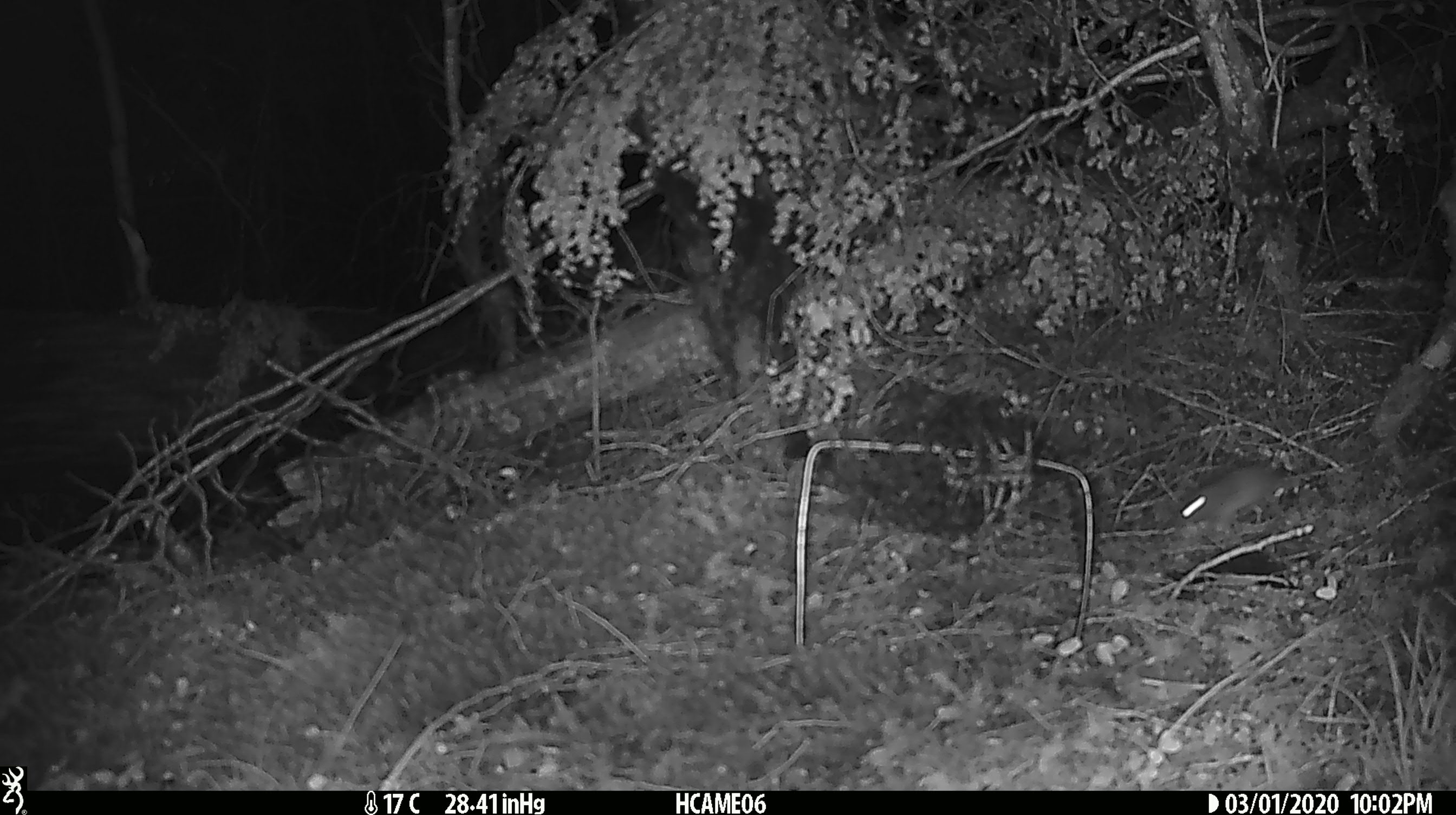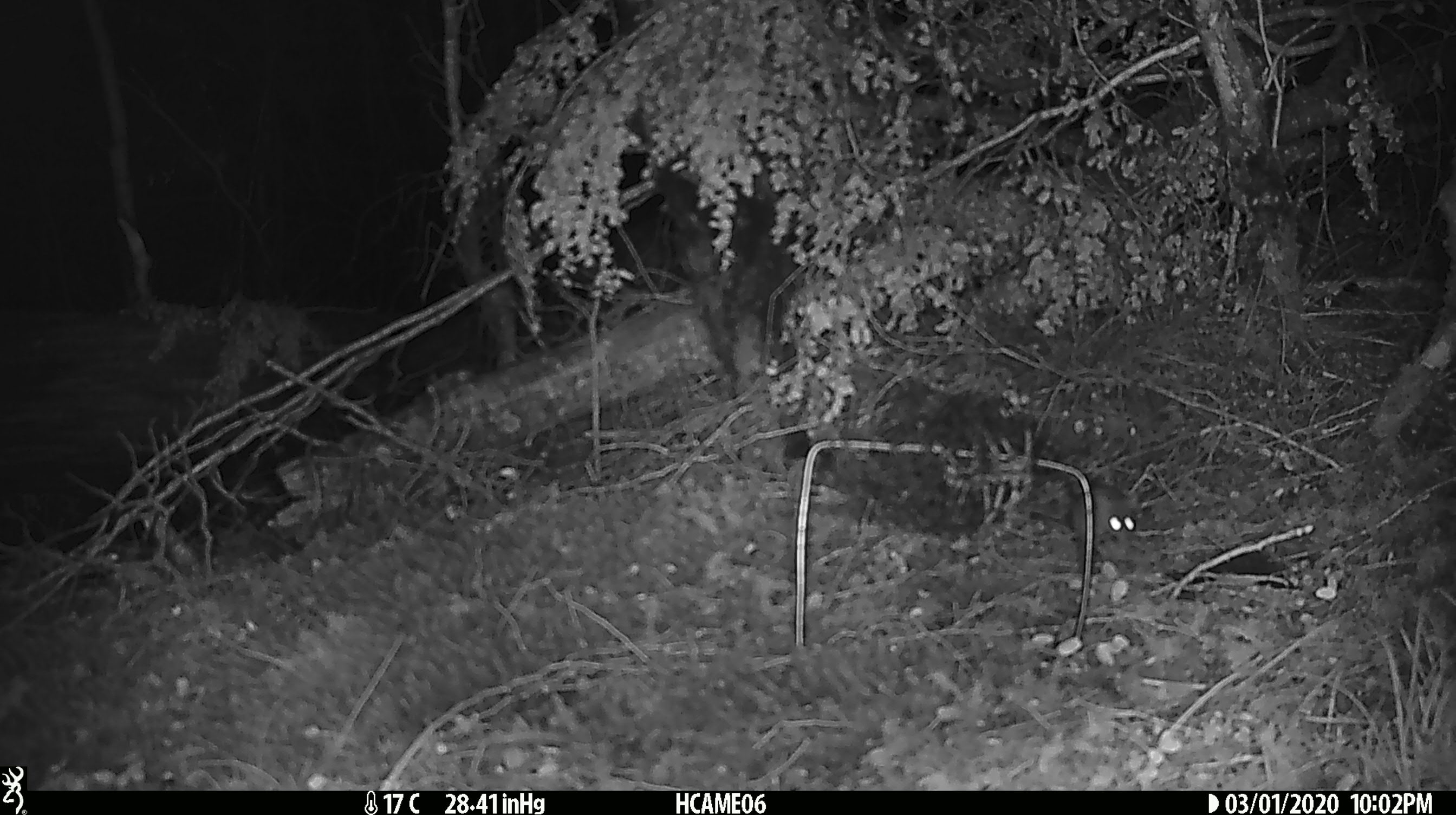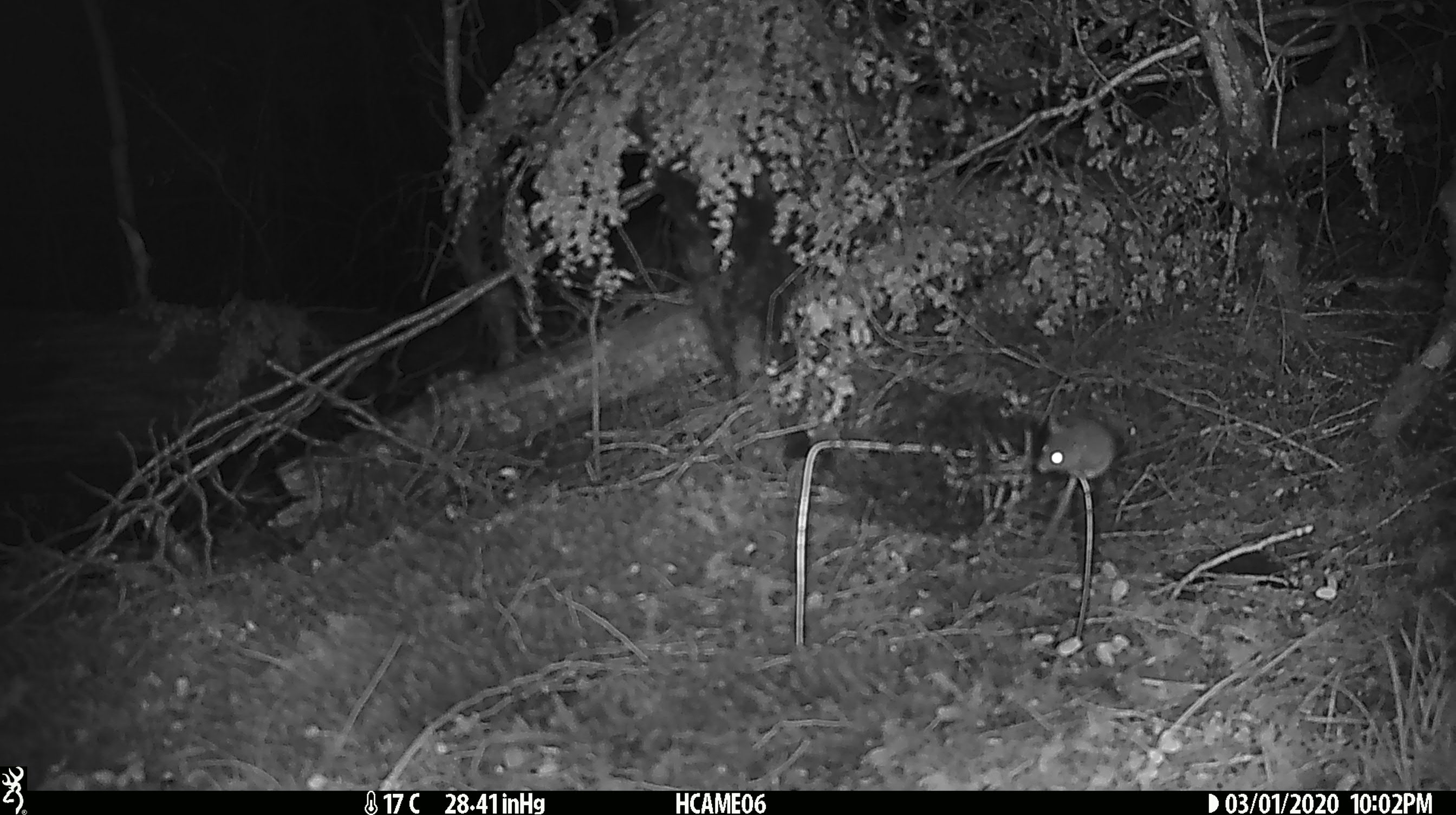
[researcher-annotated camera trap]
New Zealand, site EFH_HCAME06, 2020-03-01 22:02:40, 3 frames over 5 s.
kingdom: Animalia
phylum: Chordata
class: Mammalia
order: Rodentia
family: Muridae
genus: Mus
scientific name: Mus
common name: mouse